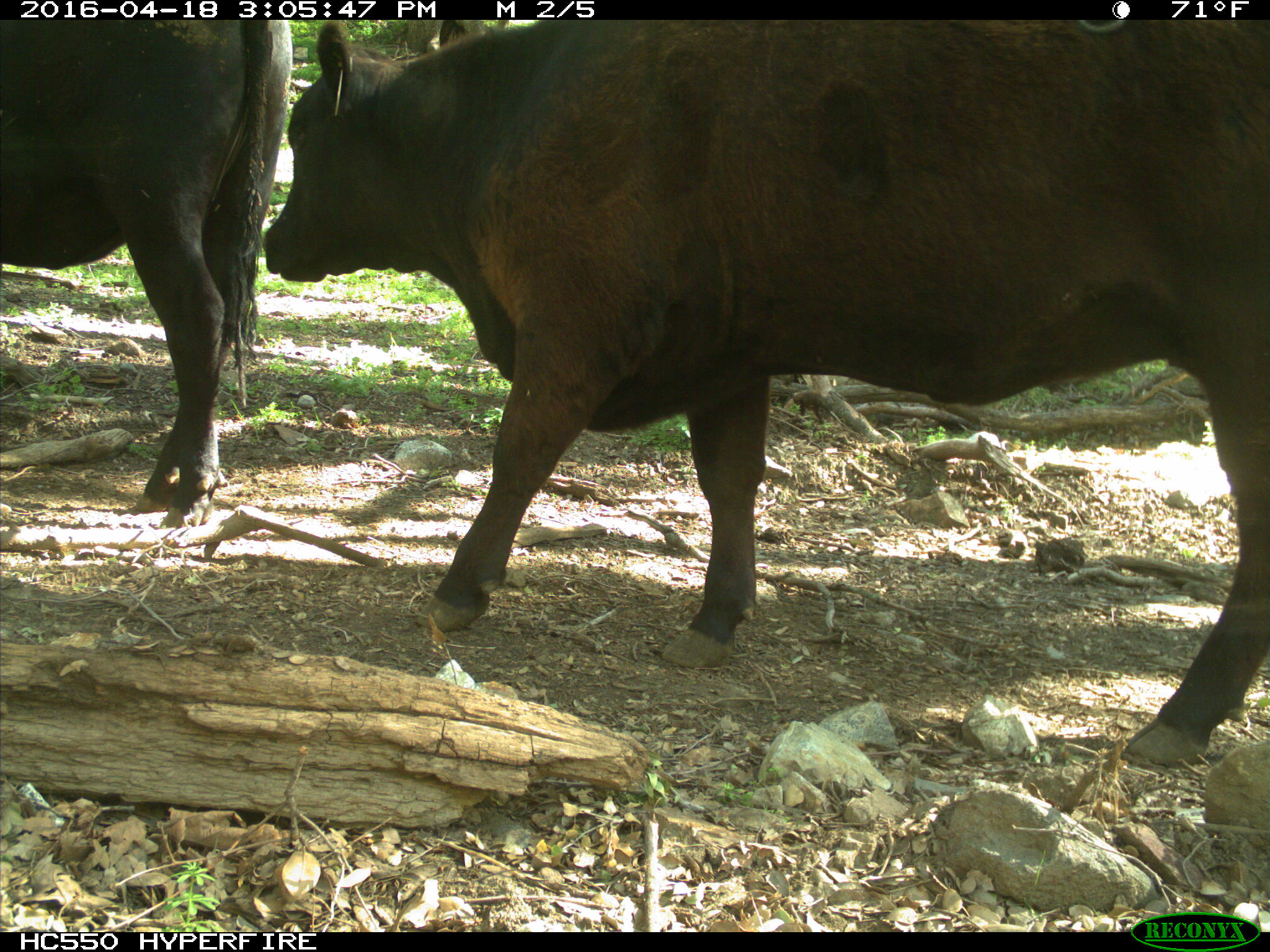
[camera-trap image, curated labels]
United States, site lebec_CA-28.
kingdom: Animalia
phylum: Chordata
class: Mammalia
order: Artiodactyla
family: Bovidae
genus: Bos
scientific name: Bos taurus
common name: domestic cow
Bos taurus (domestic cow).